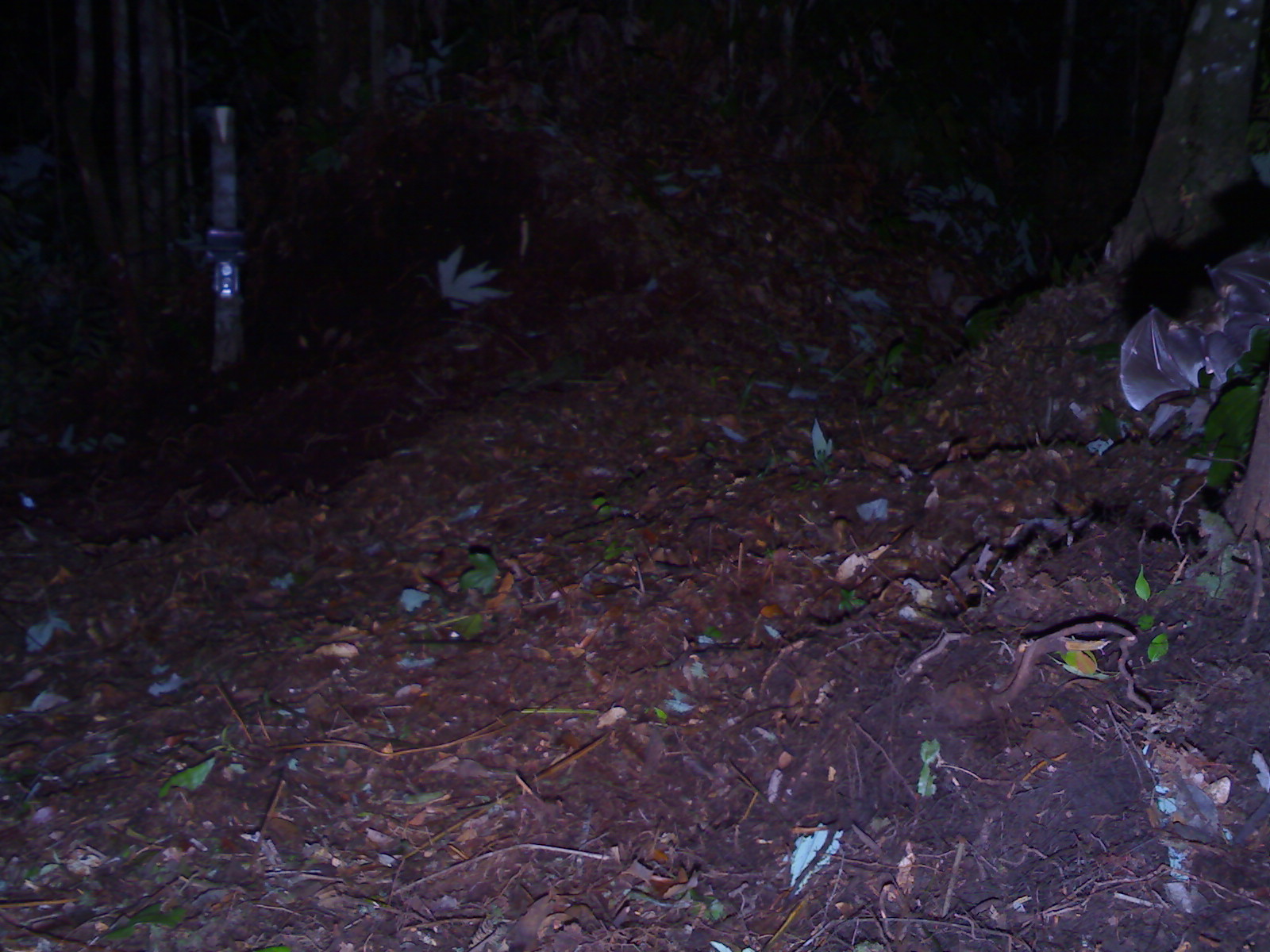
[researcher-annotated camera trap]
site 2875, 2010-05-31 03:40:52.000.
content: unidentified animal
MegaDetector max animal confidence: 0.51